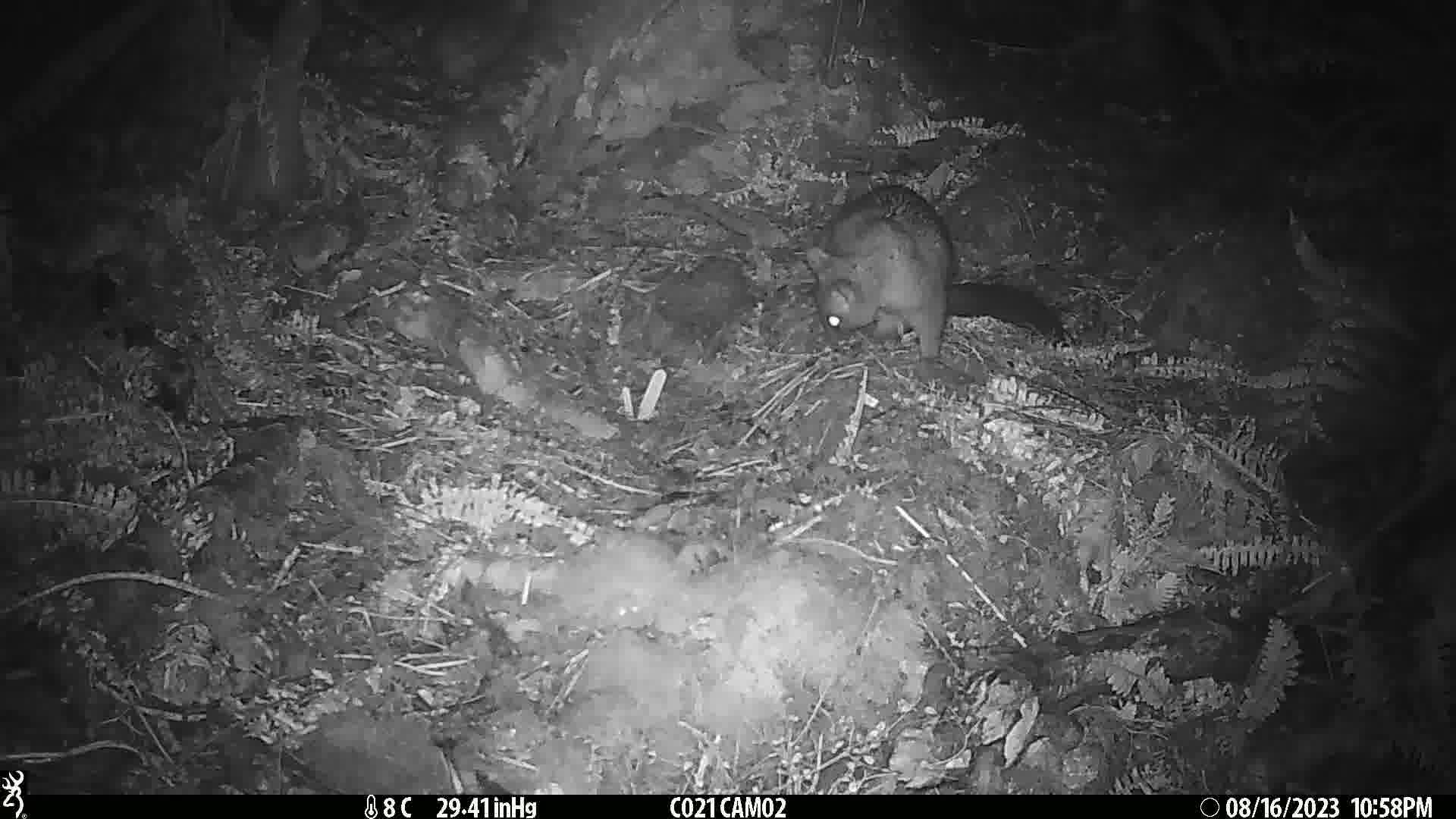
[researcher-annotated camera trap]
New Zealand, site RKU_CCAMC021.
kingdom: Animalia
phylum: Chordata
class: Mammalia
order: Diprotodontia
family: Phalangeridae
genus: Trichosurus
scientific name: Trichosurus vulpecula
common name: common brushtail possum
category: possum